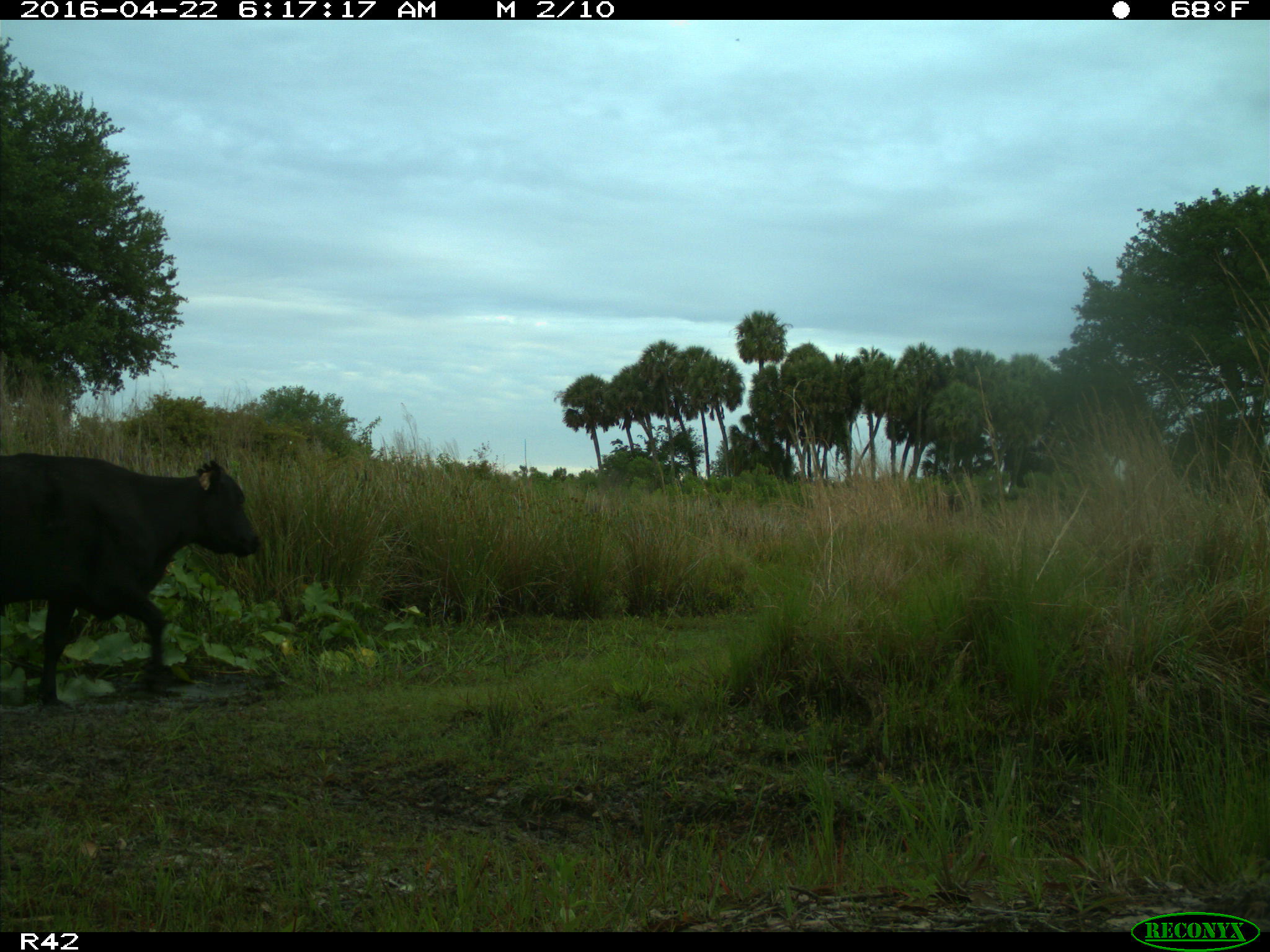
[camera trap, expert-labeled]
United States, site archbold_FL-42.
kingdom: Animalia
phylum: Chordata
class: Mammalia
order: Artiodactyla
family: Bovidae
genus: Bos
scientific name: Bos taurus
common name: domestic cow